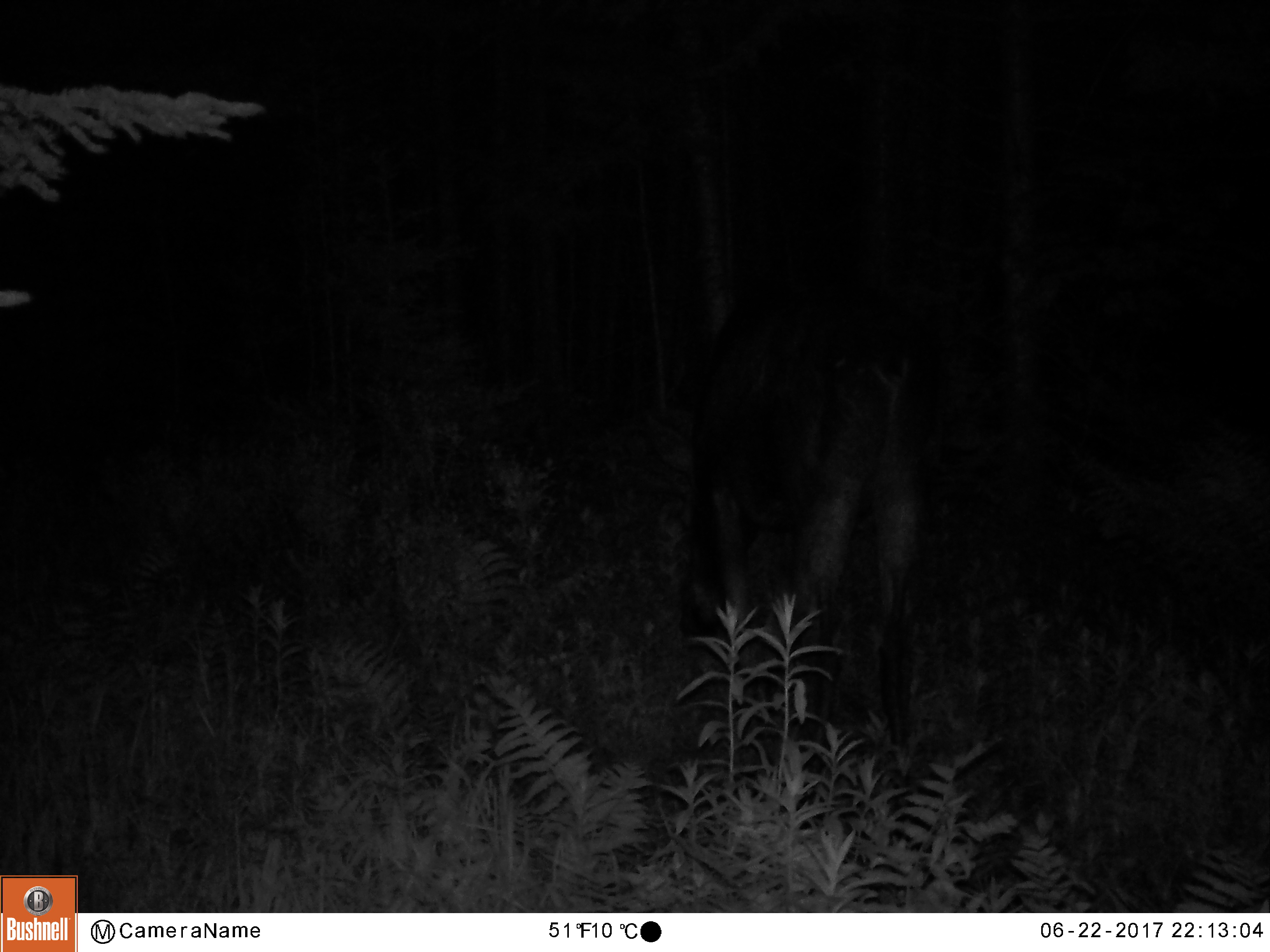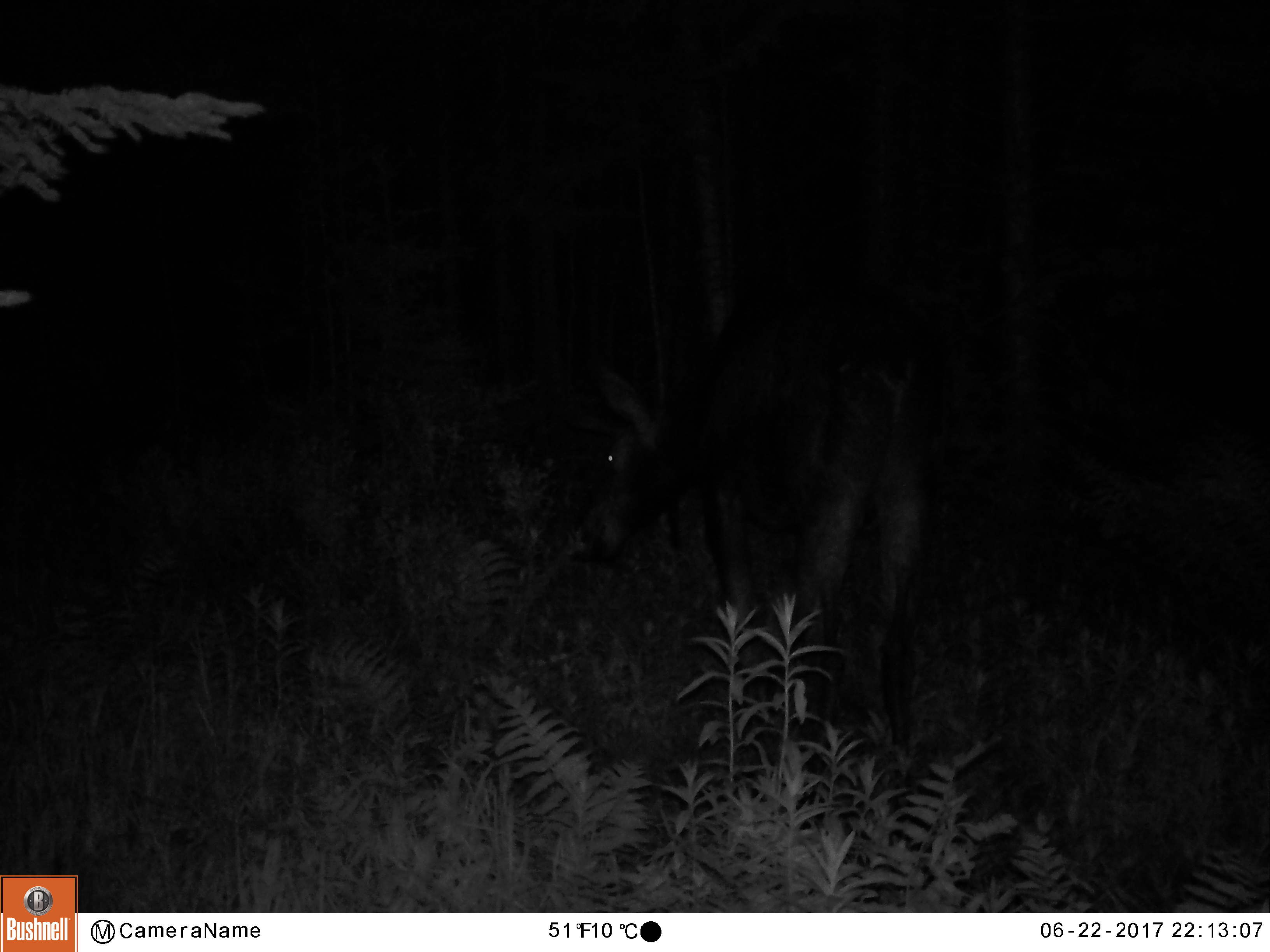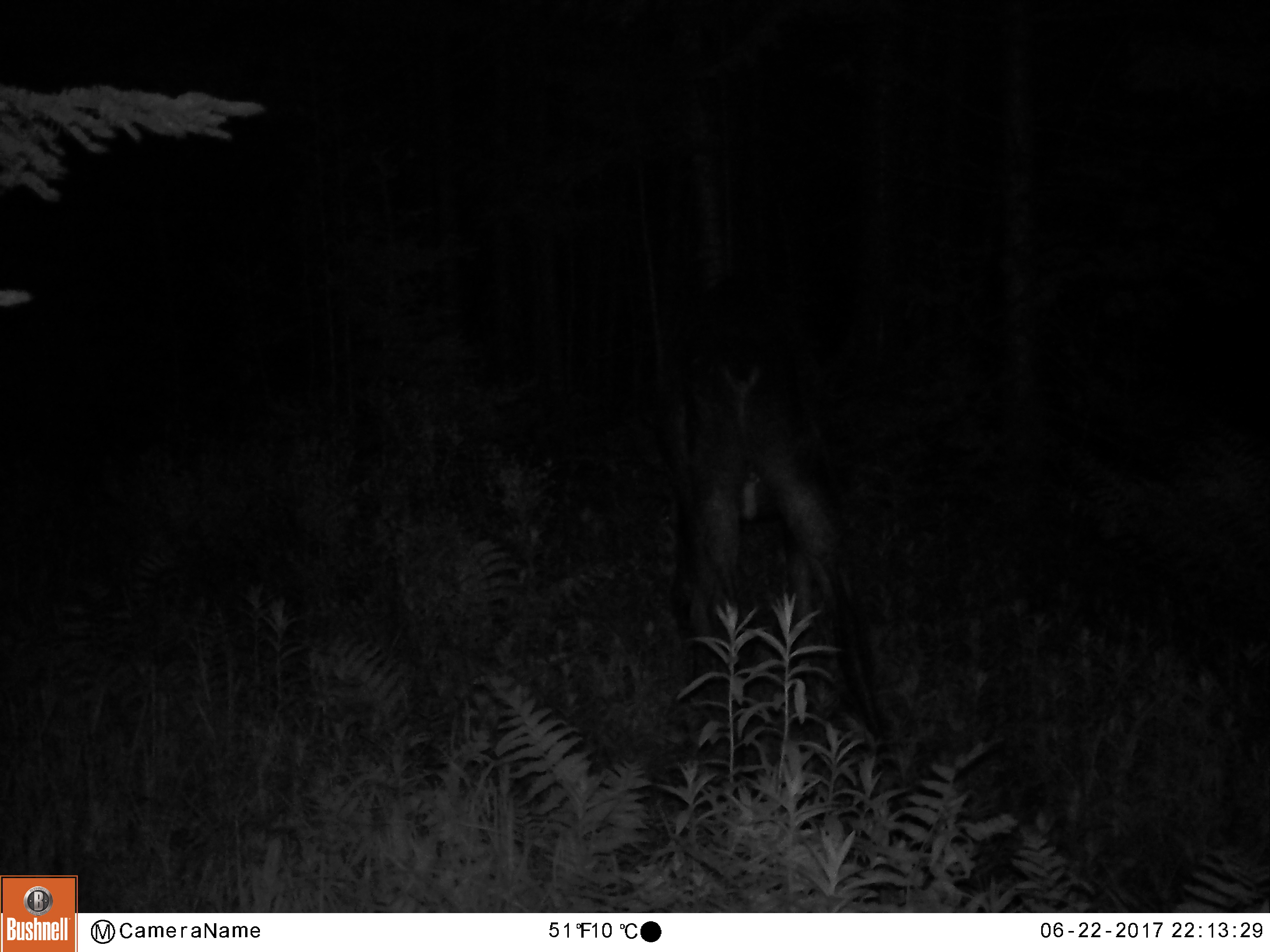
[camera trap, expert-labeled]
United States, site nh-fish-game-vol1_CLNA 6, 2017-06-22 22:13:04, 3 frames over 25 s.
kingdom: Animalia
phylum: Chordata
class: Mammalia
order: Artiodactyla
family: Cervidae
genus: Alces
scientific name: Alces alces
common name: moose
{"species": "moose (Alces alces)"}